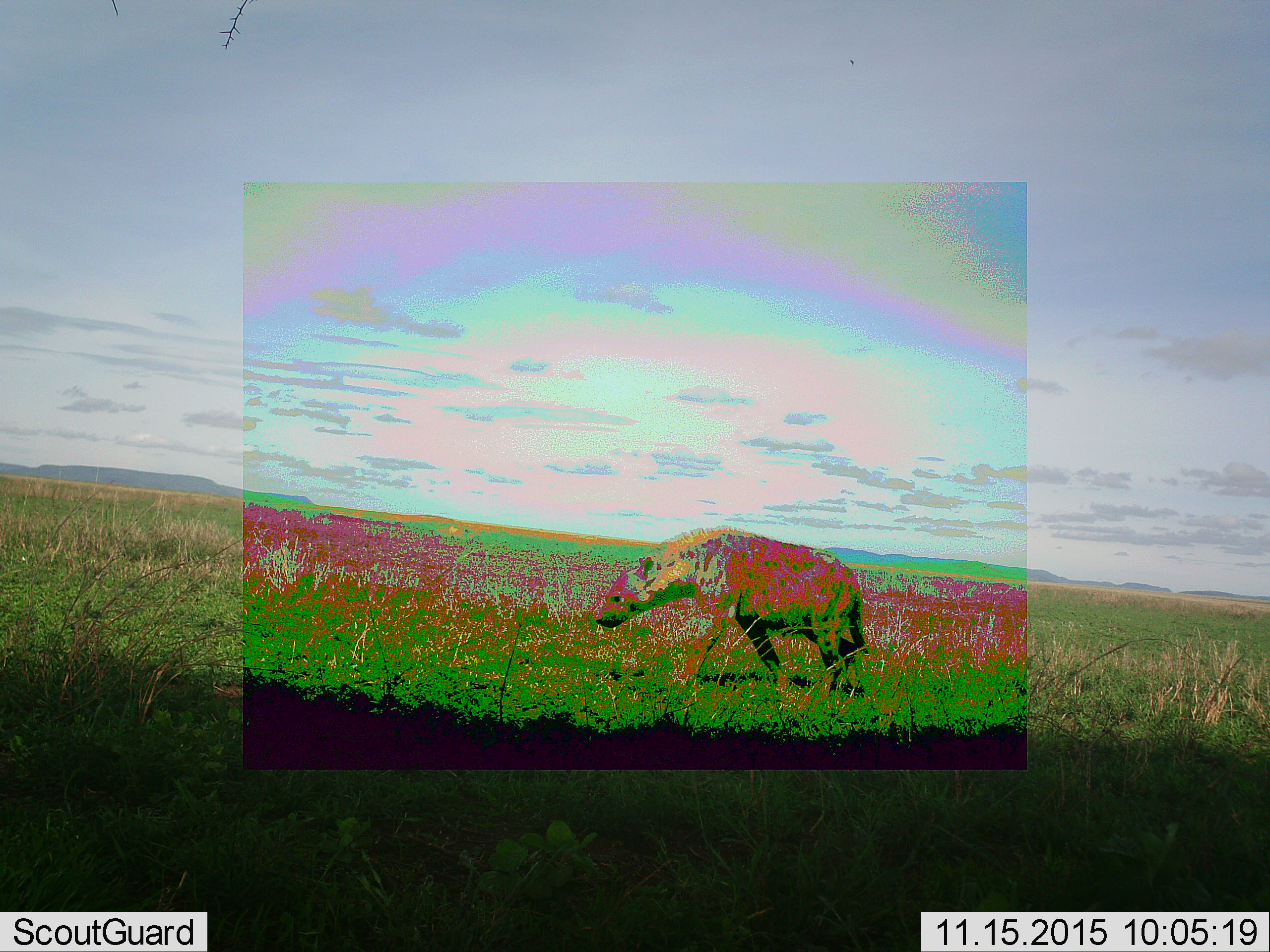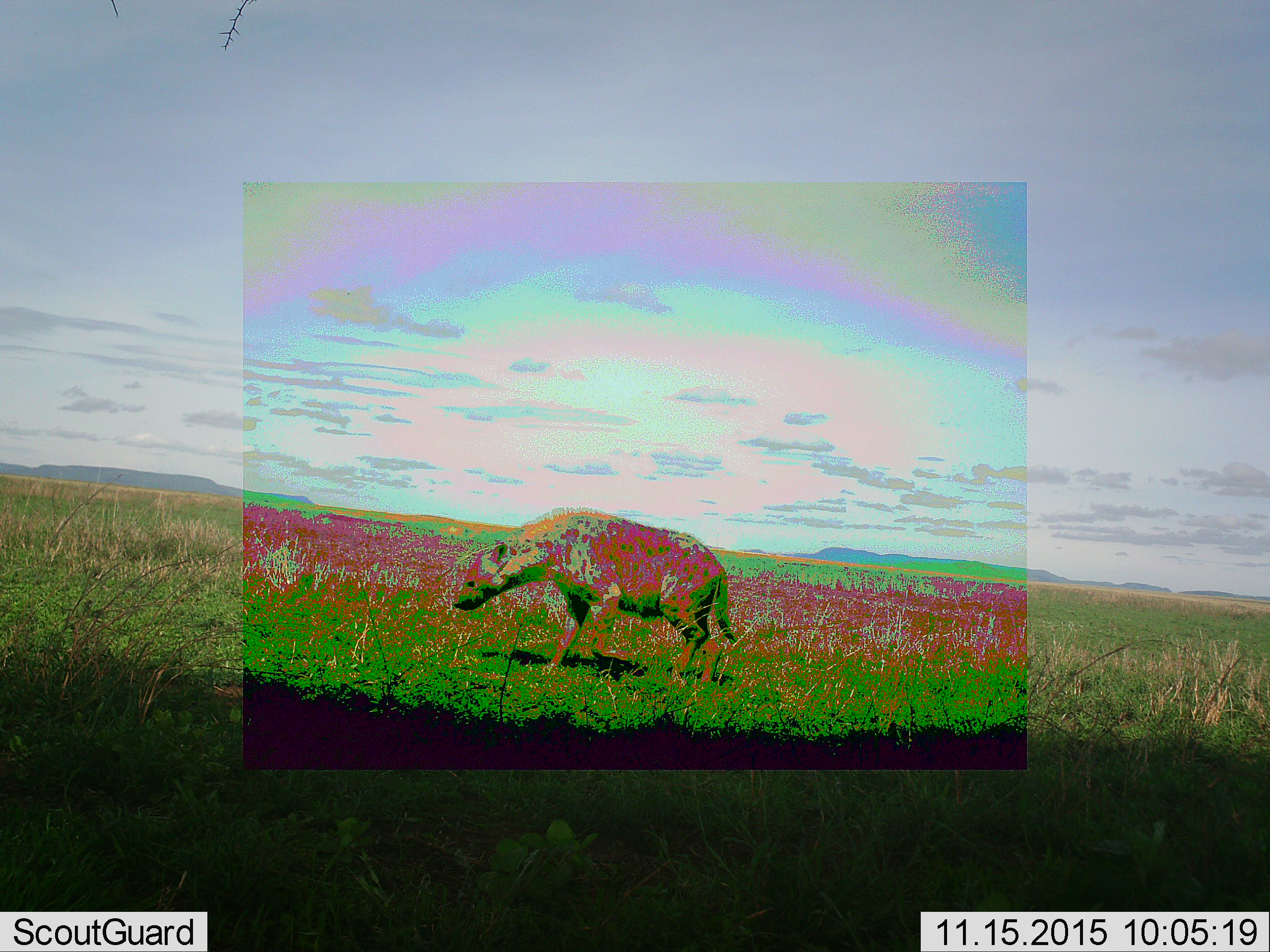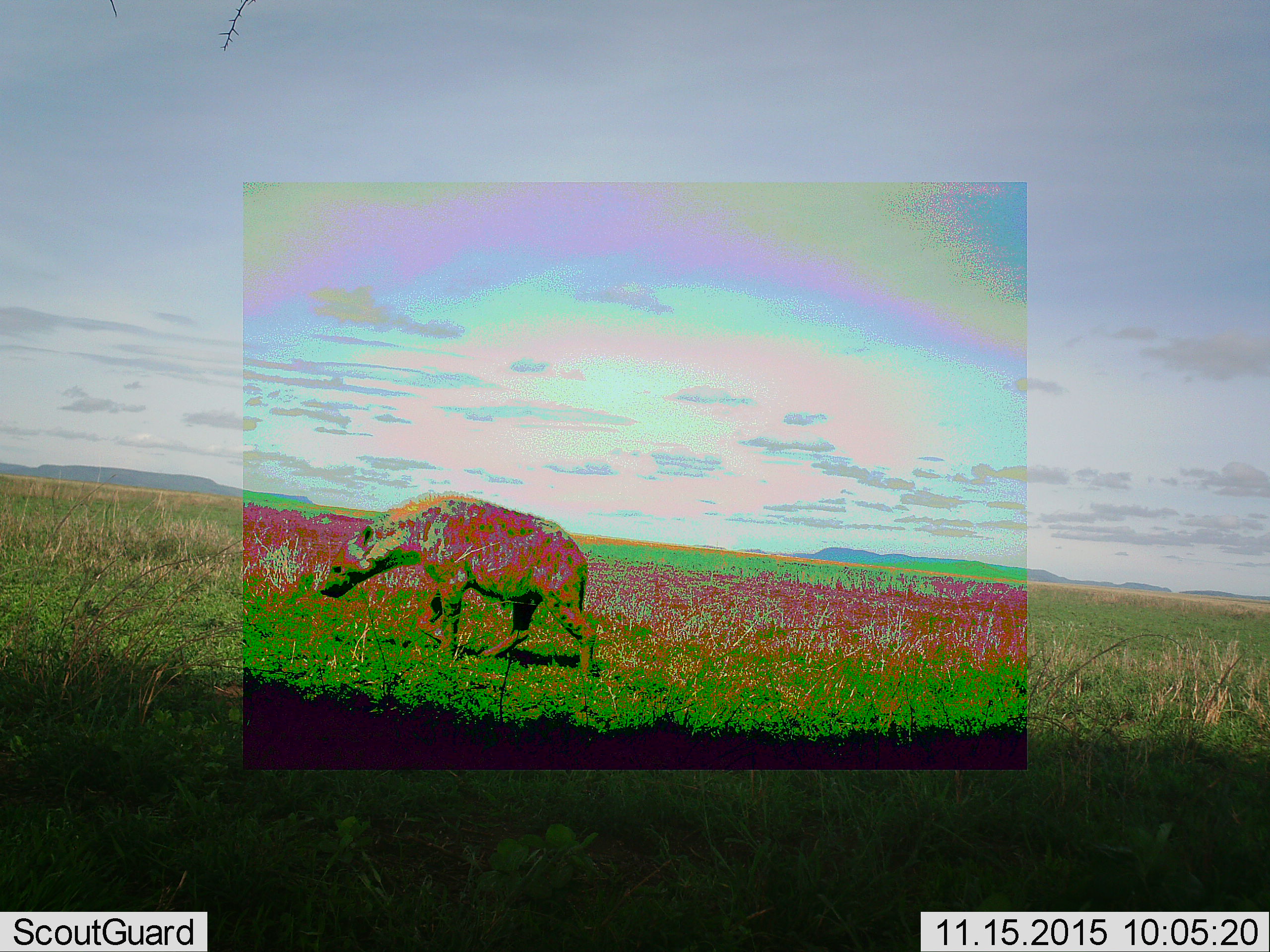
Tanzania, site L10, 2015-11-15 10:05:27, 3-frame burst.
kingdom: Animalia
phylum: Chordata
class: Mammalia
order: Carnivora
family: Hyaenidae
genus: Crocuta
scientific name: Crocuta crocuta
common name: spotted hyena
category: hyenaspotted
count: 1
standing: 20%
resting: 0%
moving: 90%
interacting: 0%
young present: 0%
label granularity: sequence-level